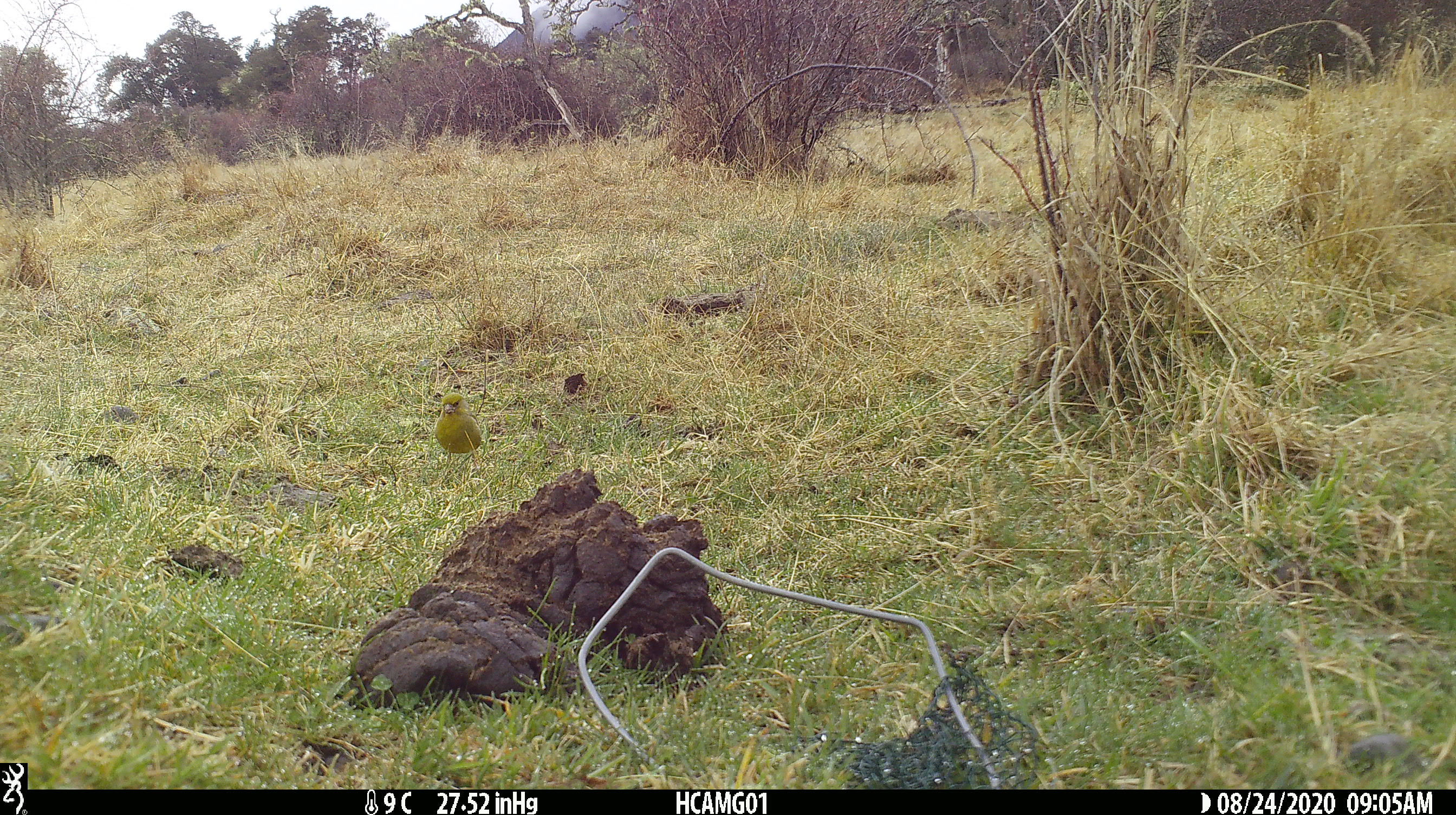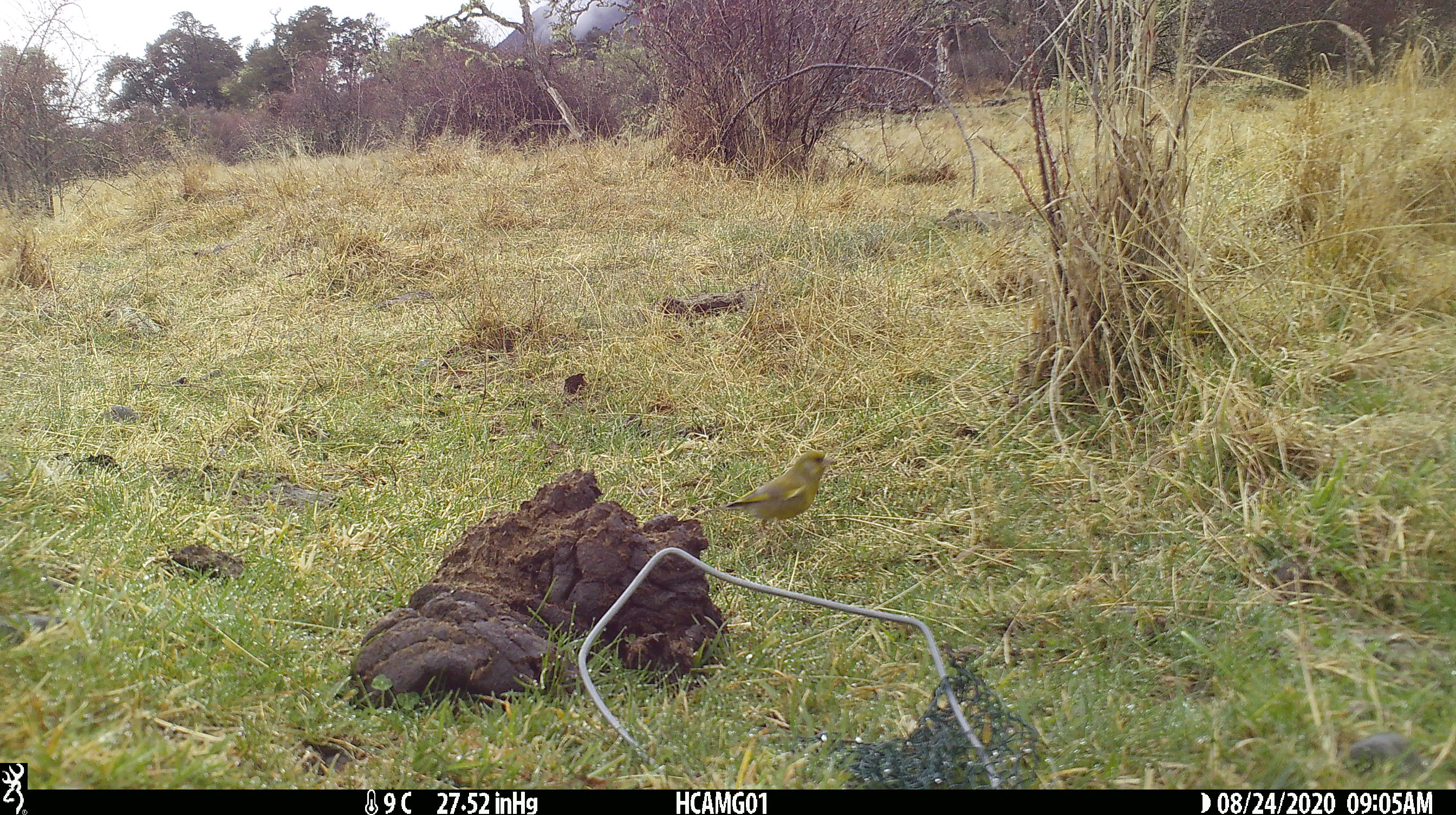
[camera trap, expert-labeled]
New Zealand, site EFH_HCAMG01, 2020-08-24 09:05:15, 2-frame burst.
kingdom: Animalia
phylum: Chordata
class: Aves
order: Passeriformes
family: Fringillidae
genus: Chloris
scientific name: Chloris chloris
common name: greenfinch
Greenfinch (Chloris chloris).